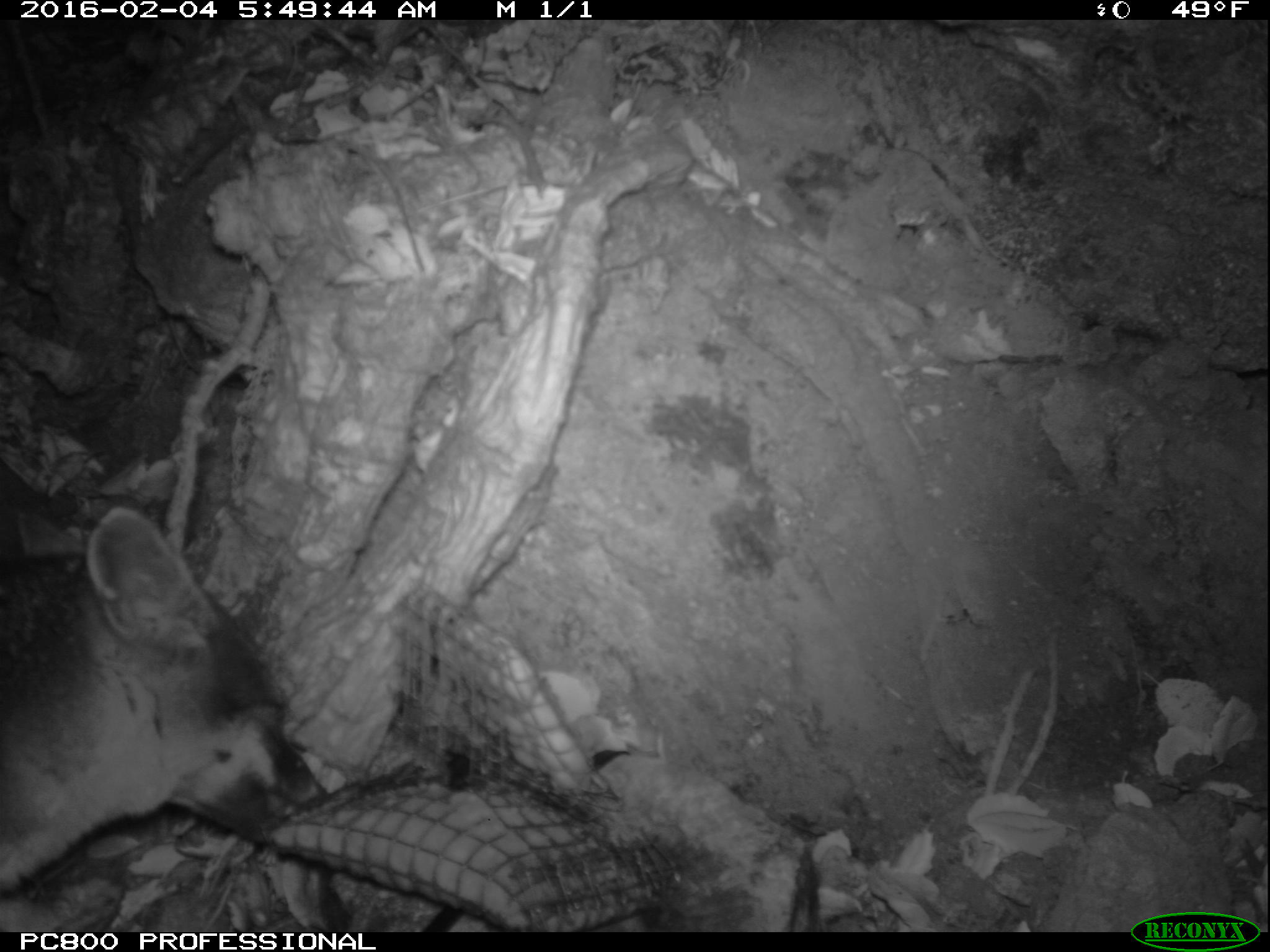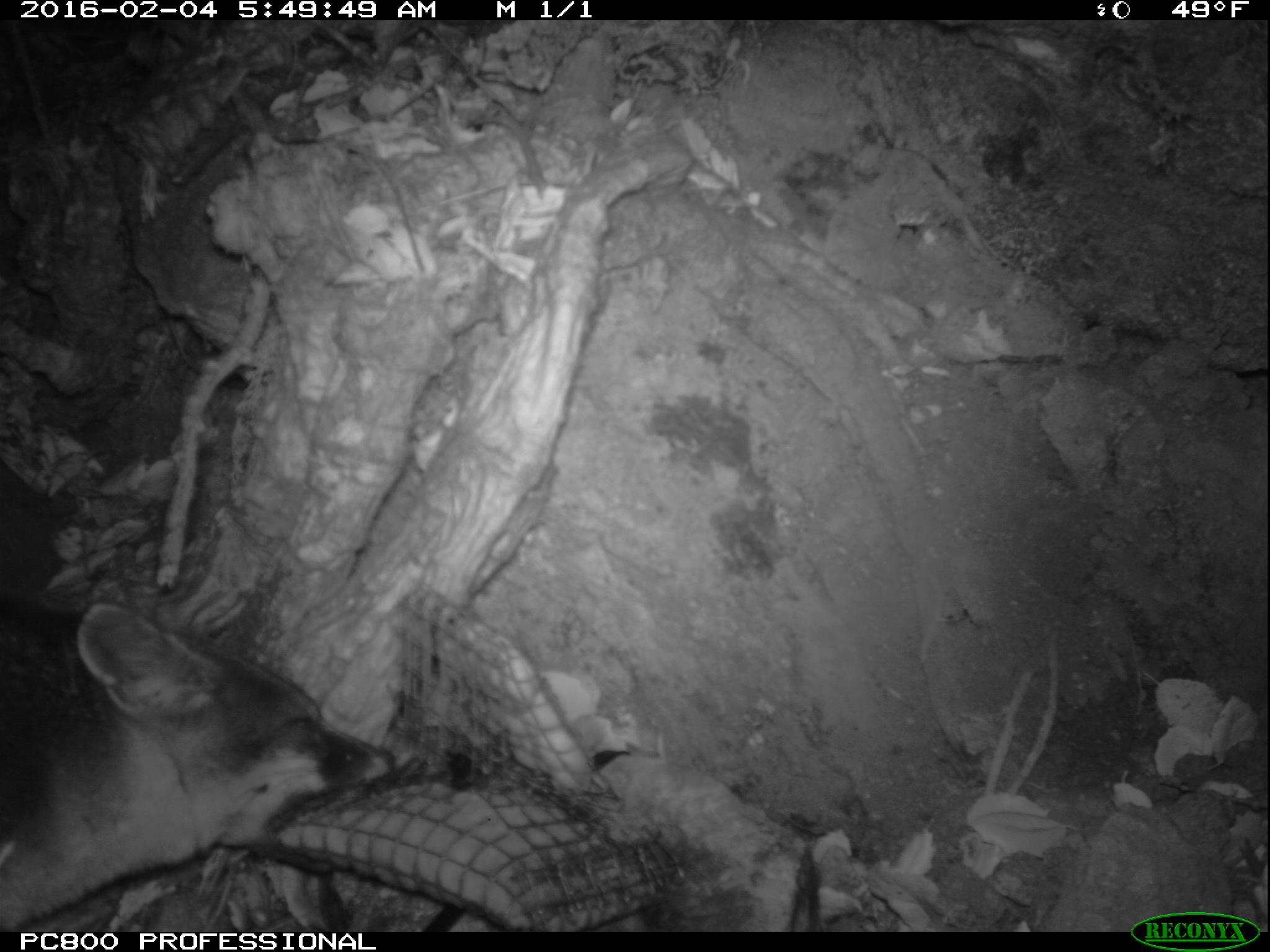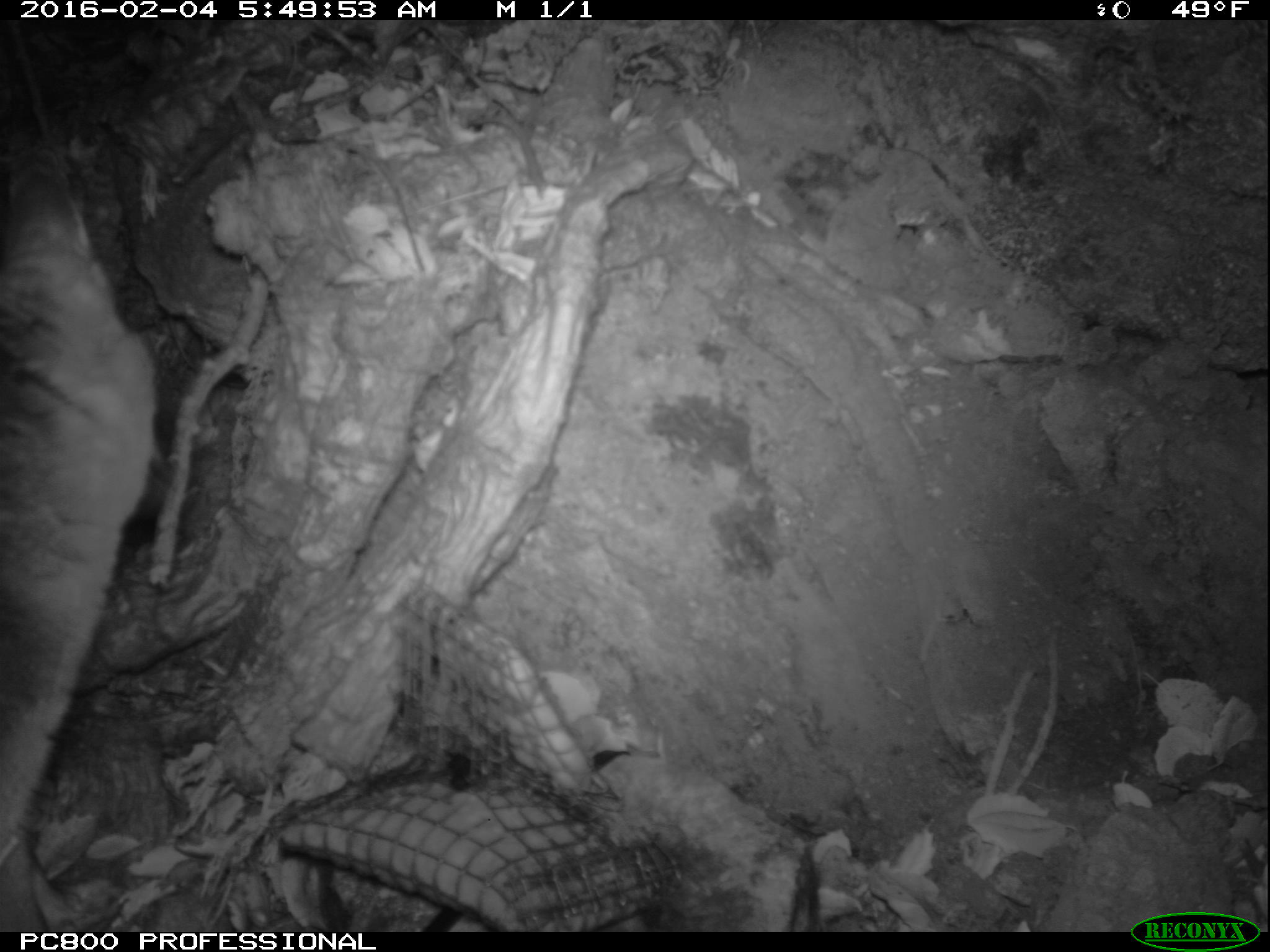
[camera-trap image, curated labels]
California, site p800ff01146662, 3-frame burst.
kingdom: Animalia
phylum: Chordata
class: Mammalia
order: Carnivora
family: Canidae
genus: Urocyon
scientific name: Urocyon littoralis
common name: island fox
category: fox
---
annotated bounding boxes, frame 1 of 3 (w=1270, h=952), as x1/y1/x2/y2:
fox: 0/452/327/893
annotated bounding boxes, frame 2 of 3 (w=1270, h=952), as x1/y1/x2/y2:
fox: 0/599/397/932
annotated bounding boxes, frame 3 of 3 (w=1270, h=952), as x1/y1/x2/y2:
fox: 0/148/158/927